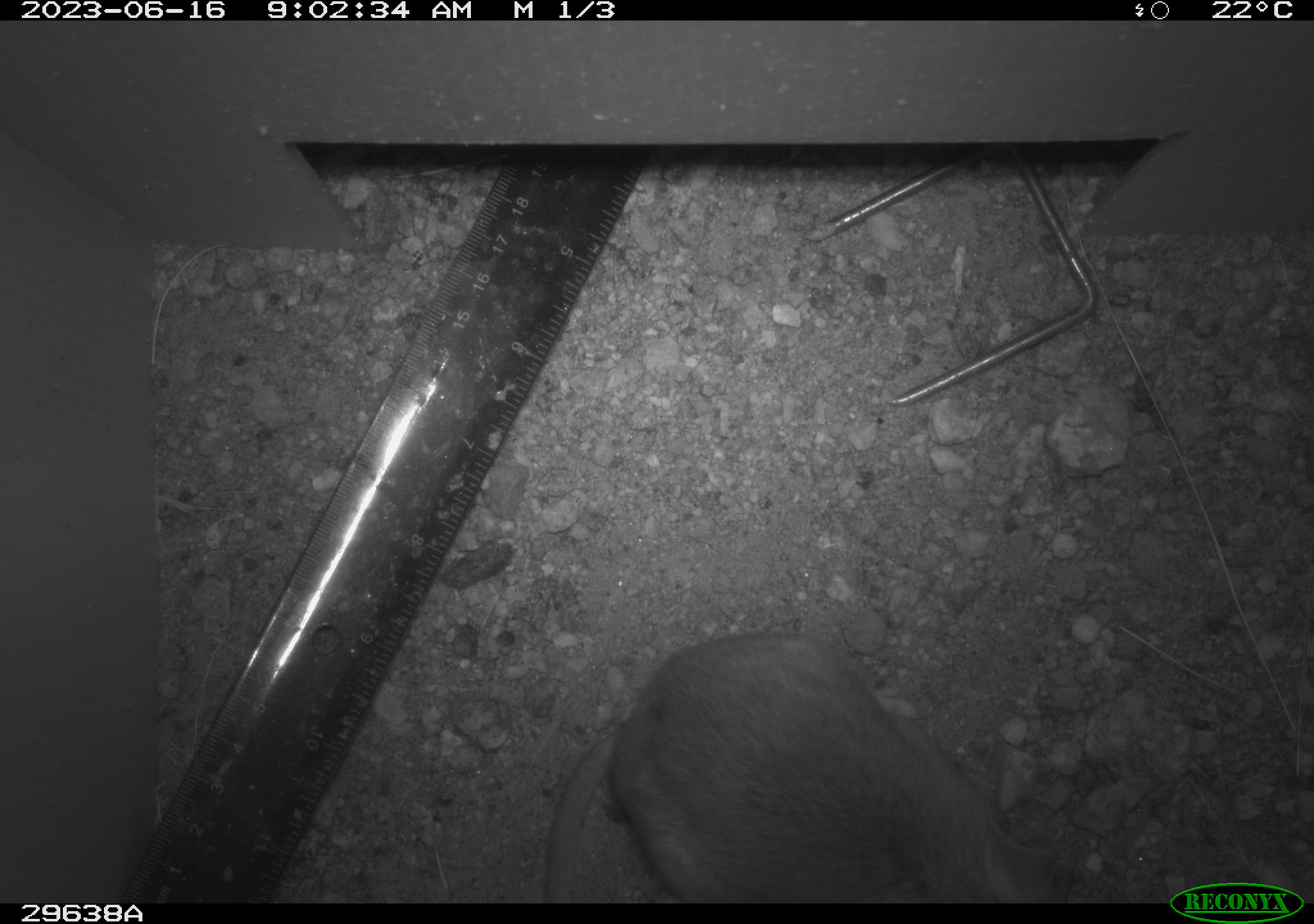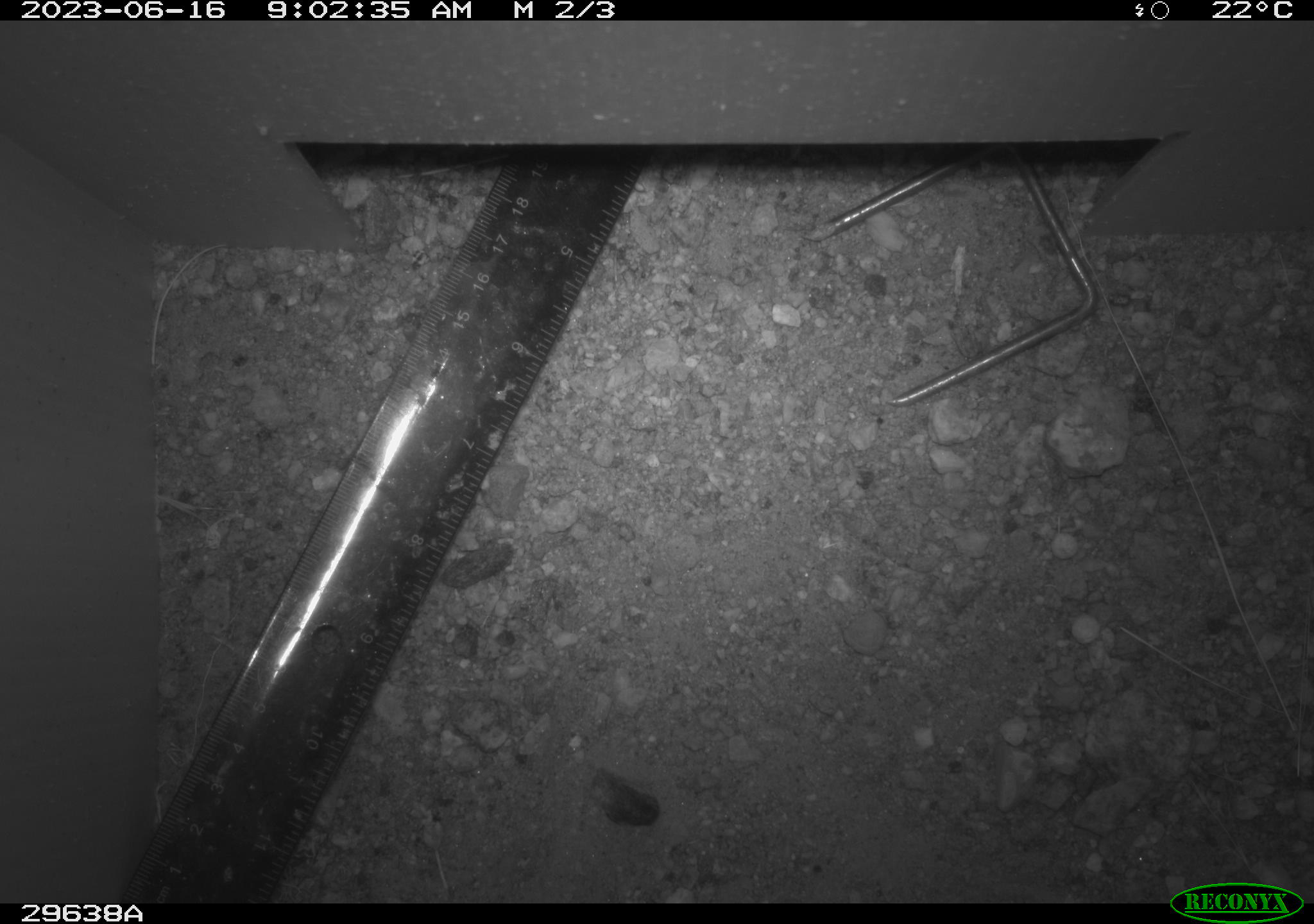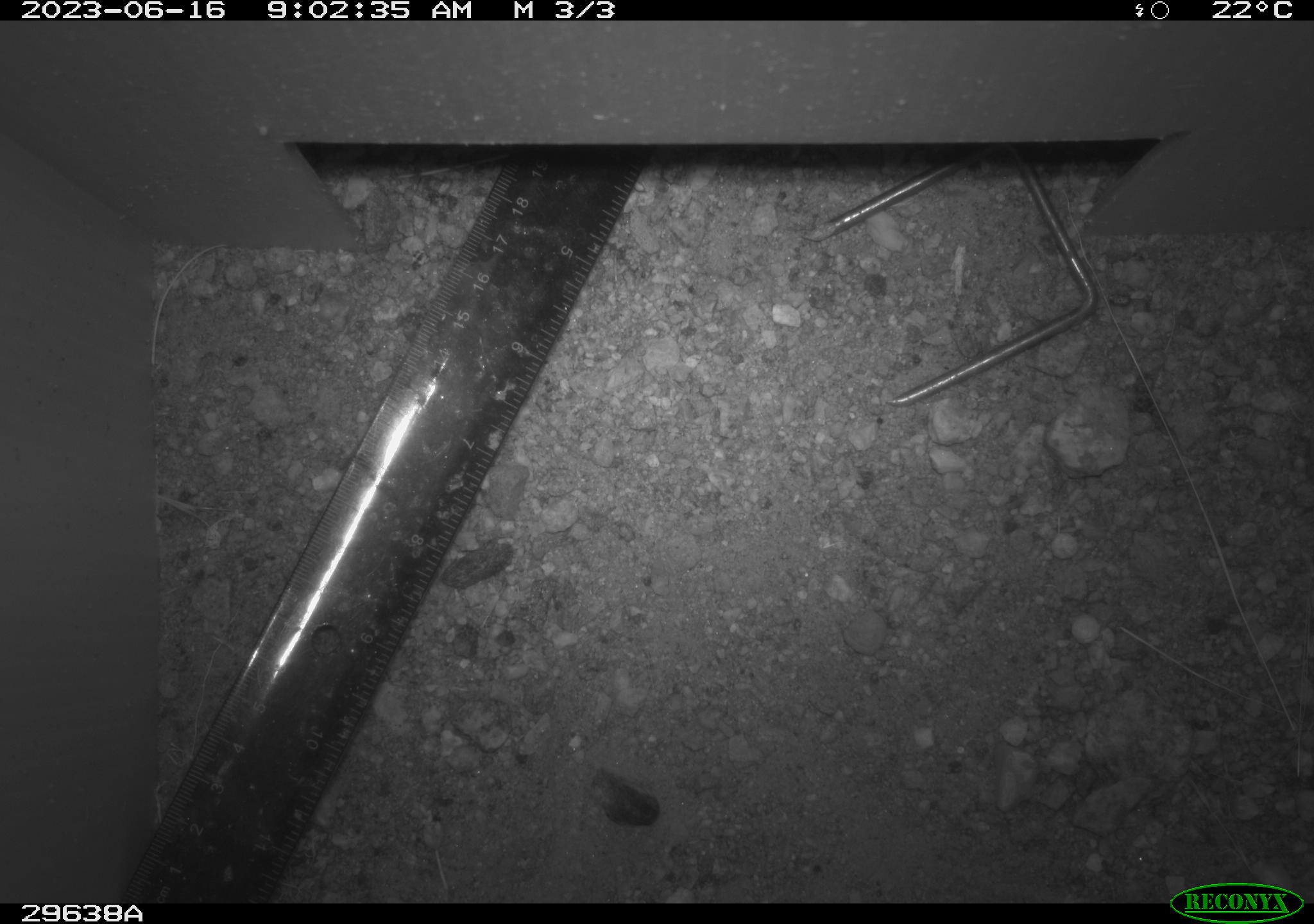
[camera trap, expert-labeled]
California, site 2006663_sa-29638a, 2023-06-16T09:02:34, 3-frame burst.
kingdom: Animalia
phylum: Chordata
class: Mammalia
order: Rodentia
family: Cricetidae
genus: Neotoma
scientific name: Neotoma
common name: pack rat or woodrat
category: neotoma species